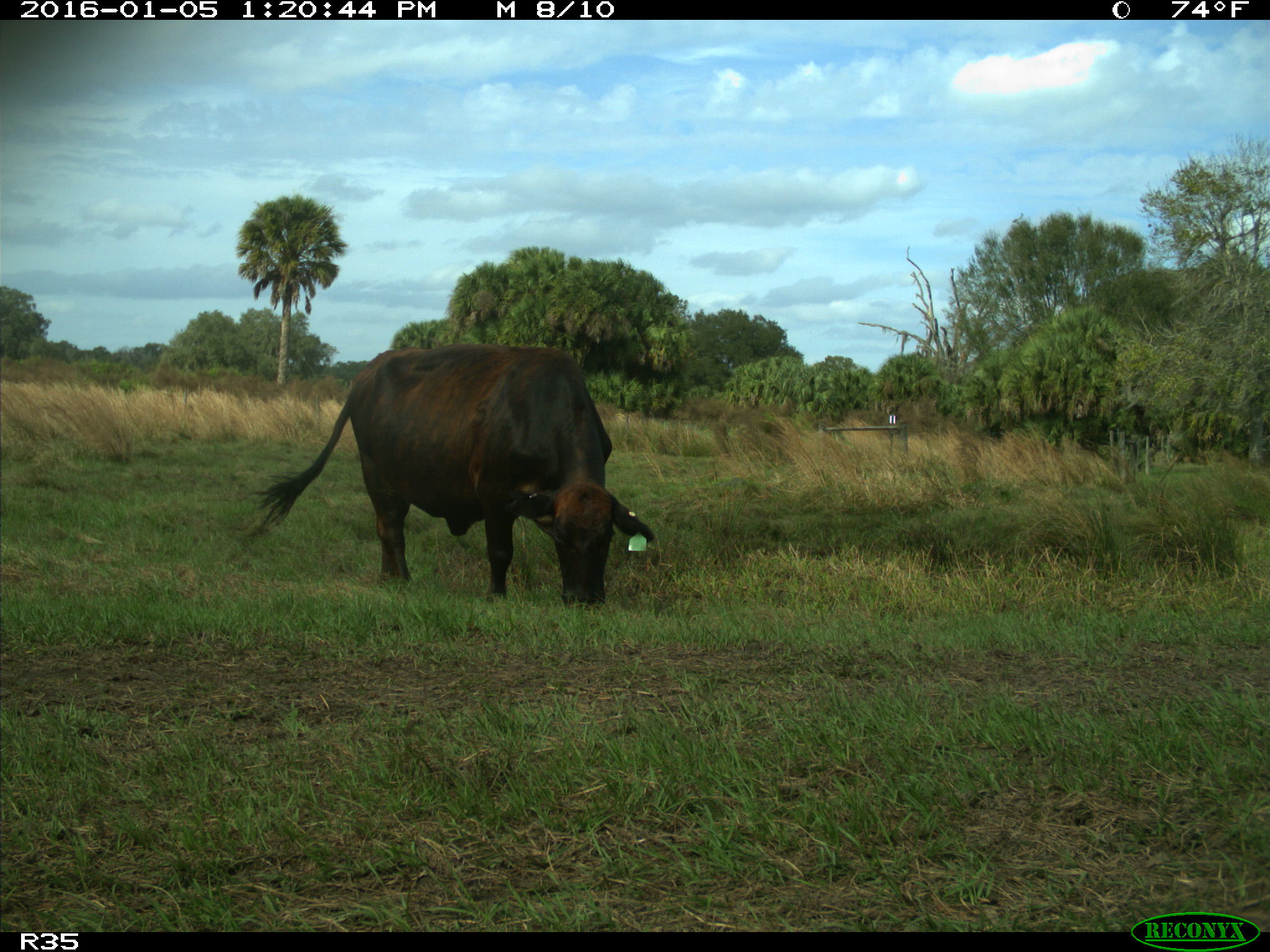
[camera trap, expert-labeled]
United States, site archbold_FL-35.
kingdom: Animalia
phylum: Chordata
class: Mammalia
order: Artiodactyla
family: Bovidae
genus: Bos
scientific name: Bos taurus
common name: domestic cow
Bos taurus (domestic cow).